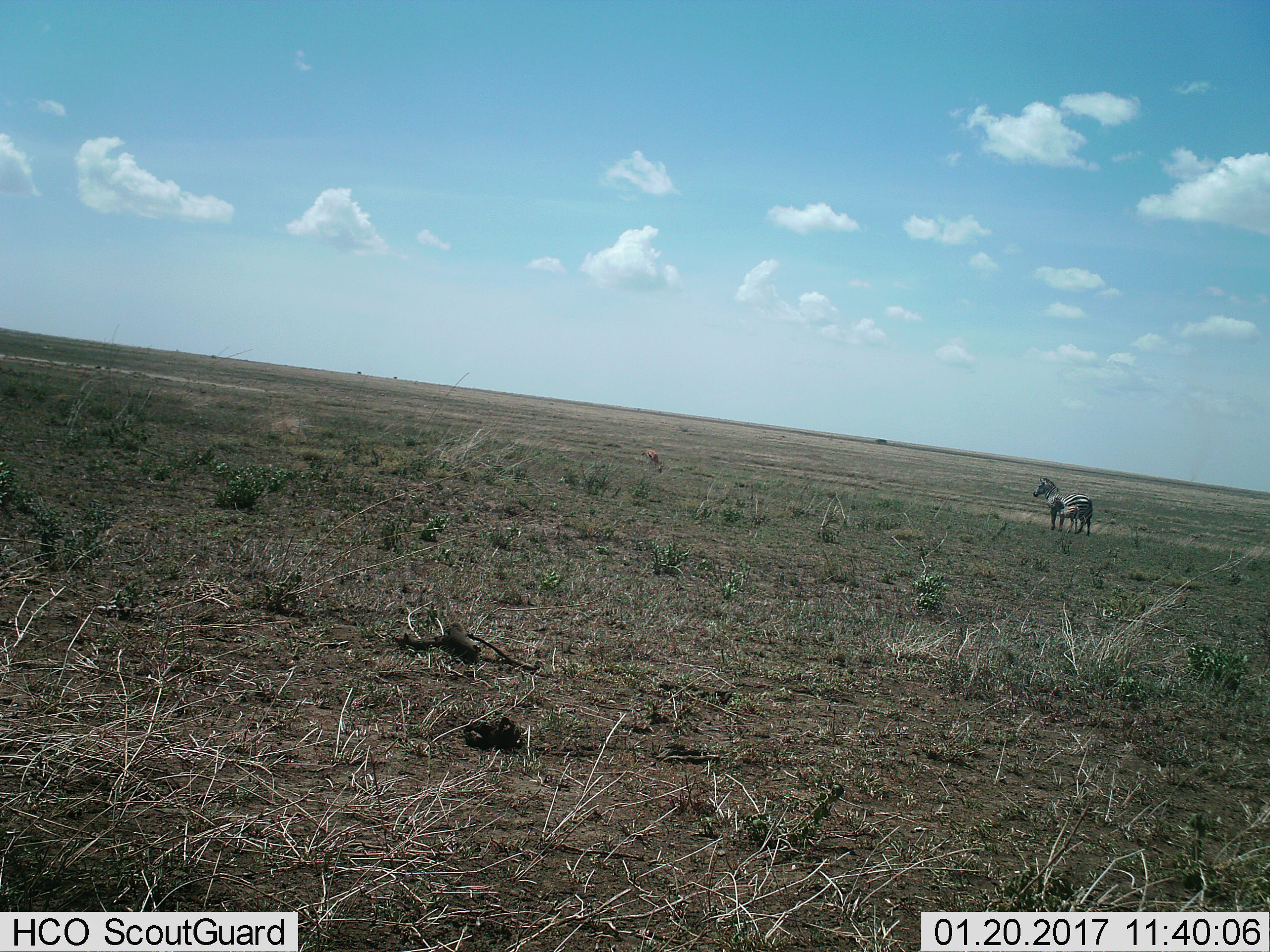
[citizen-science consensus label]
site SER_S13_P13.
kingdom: Animalia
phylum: Chordata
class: Mammalia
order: Perissodactyla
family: Equidae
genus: Equus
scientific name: Equus quagga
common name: plains zebra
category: zebraplains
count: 2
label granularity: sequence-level